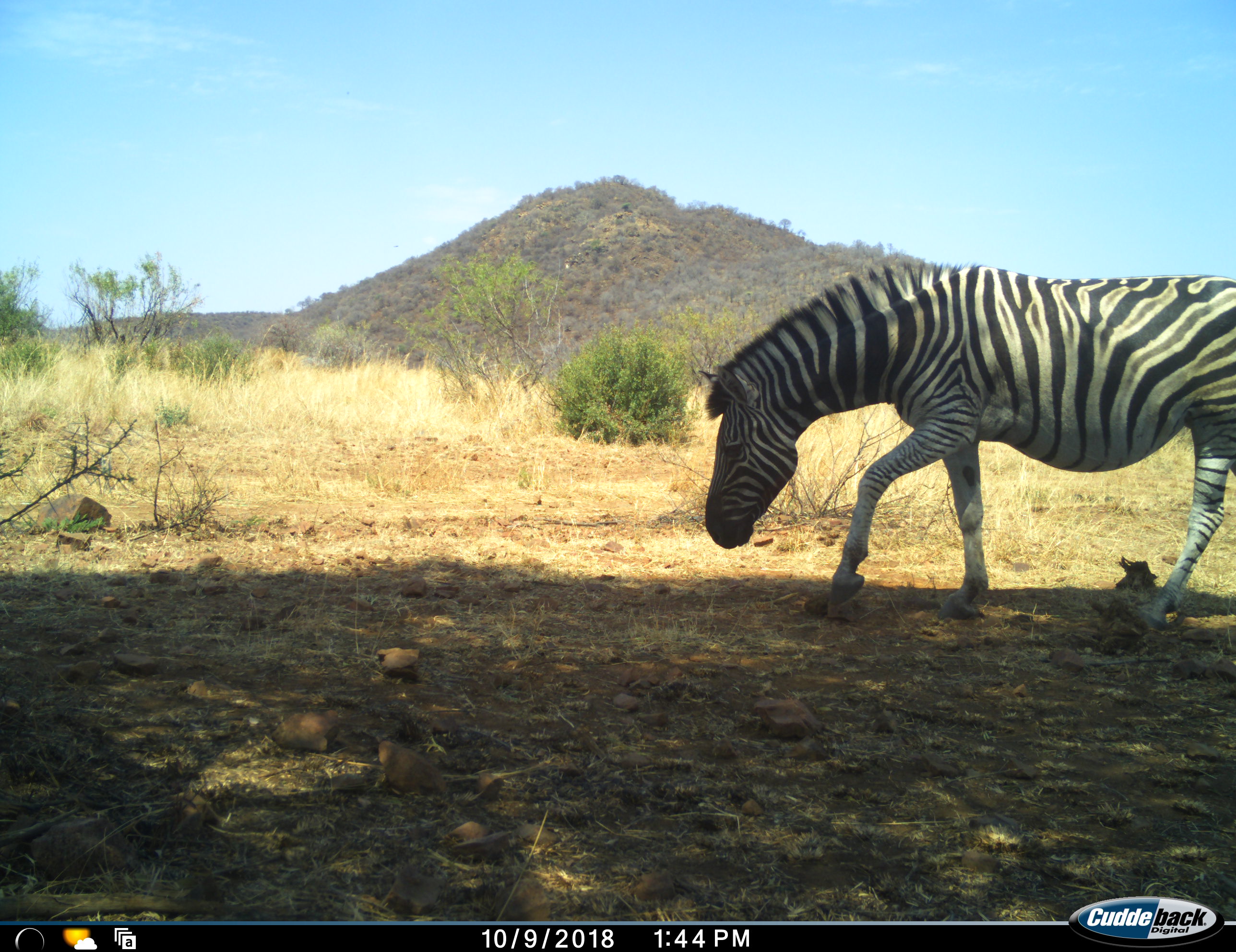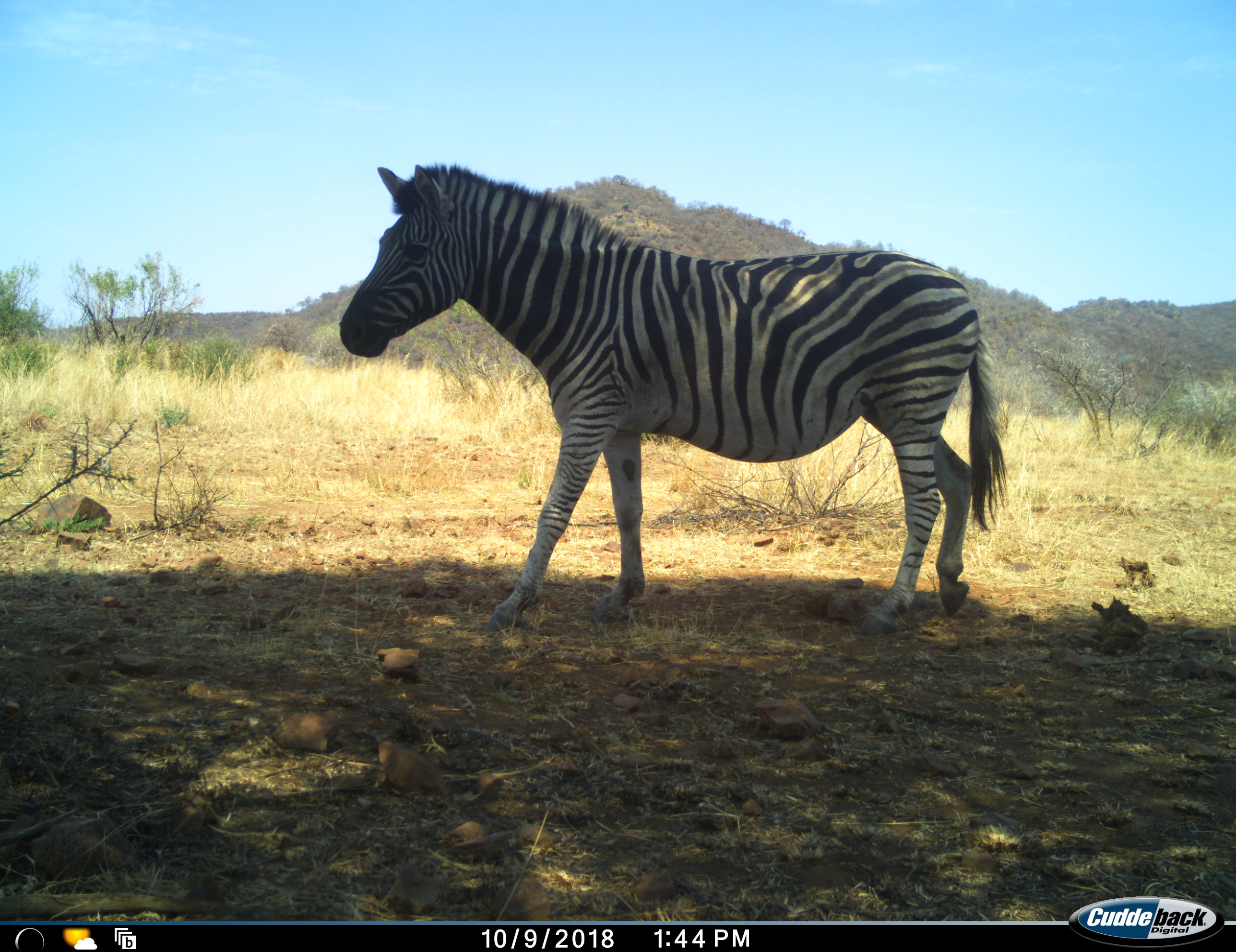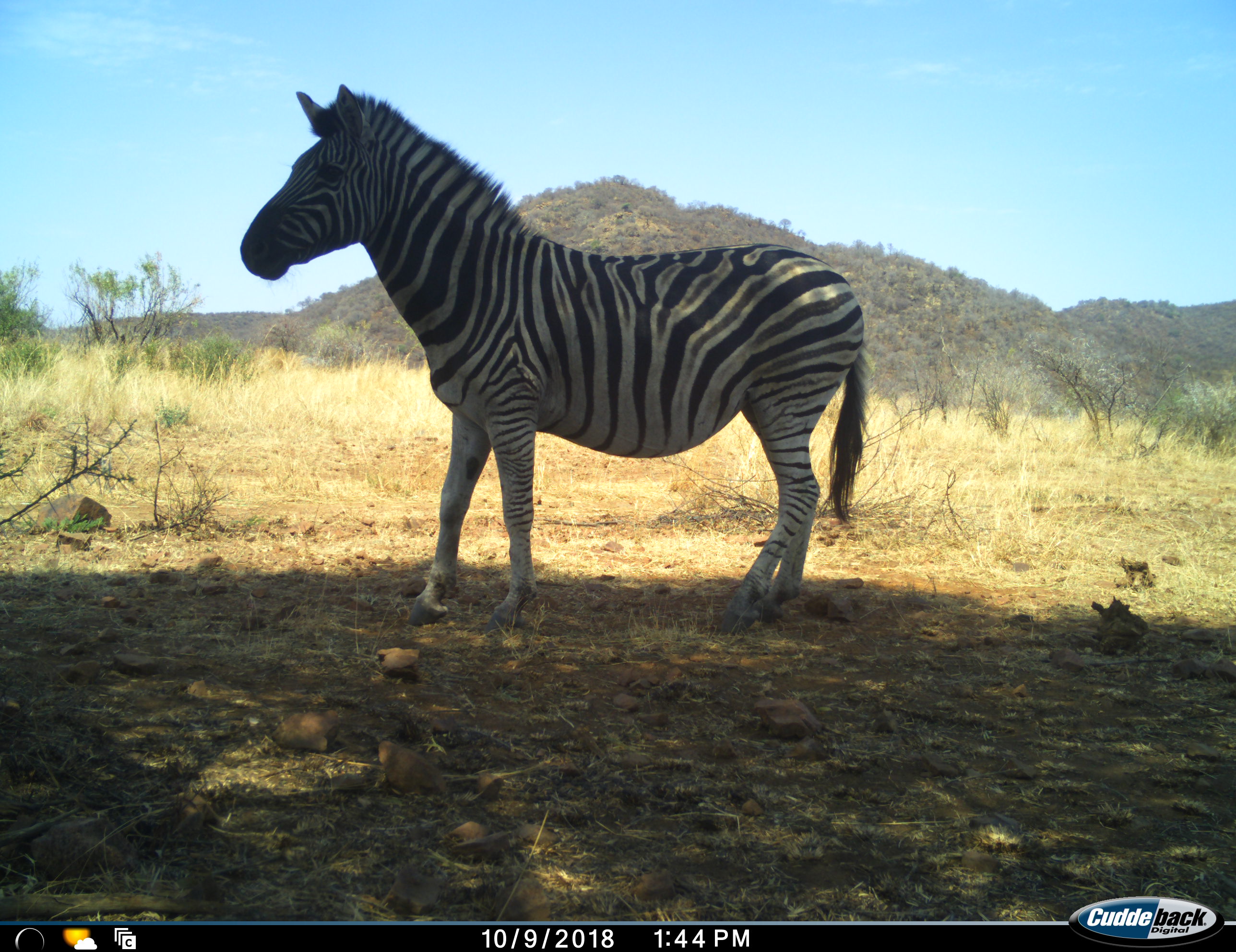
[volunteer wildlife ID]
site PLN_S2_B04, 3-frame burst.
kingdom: Animalia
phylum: Chordata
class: Mammalia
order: Perissodactyla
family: Equidae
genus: Equus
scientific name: Equus quagga burchellii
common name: burchell's zebra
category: zebraburchells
Zebraburchells (burchell's zebra) (Equus quagga burchellii), count 1. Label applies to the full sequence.